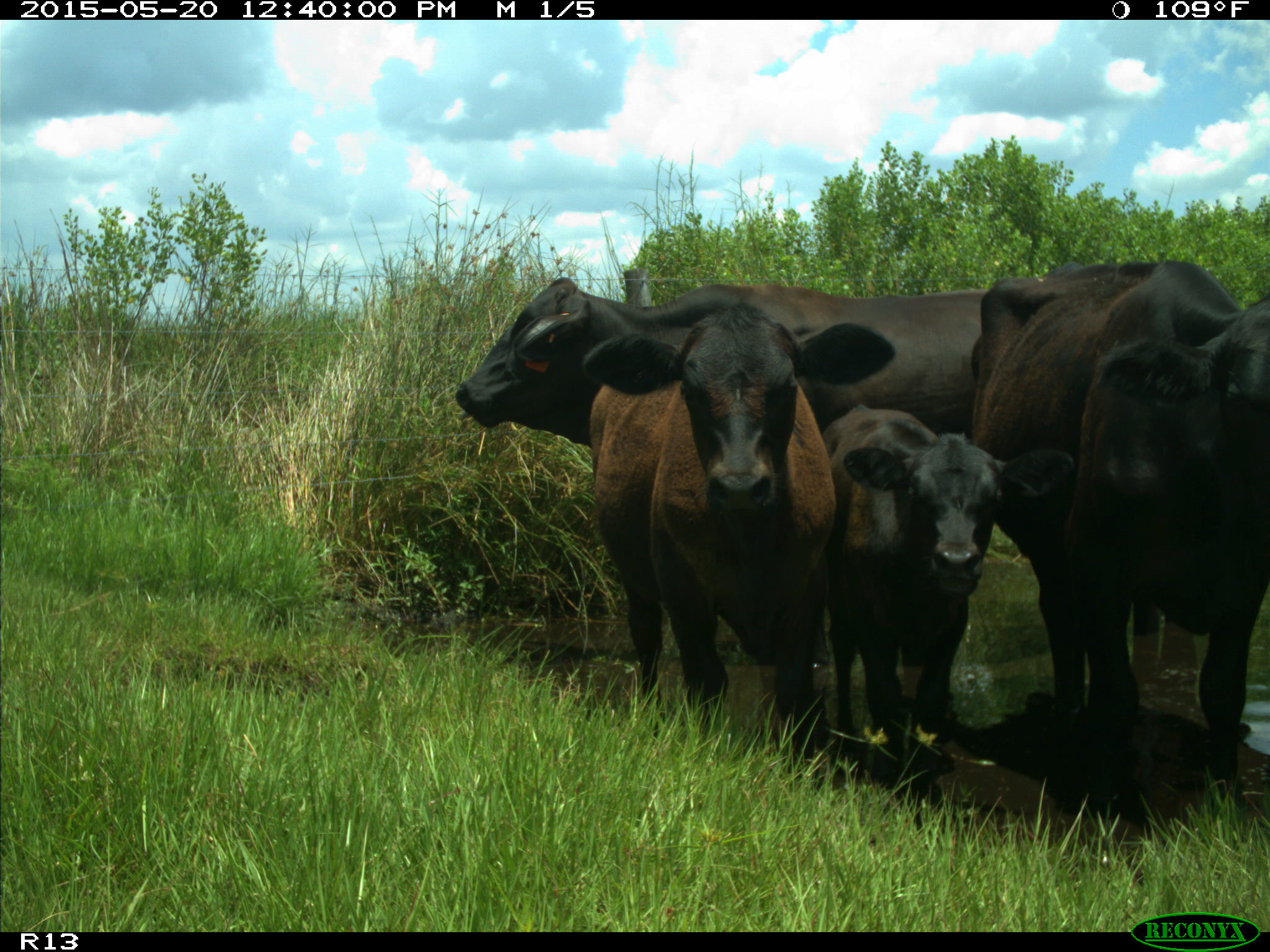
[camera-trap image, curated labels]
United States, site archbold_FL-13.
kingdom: Animalia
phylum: Chordata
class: Mammalia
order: Artiodactyla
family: Bovidae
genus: Bos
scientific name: Bos taurus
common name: domestic cow